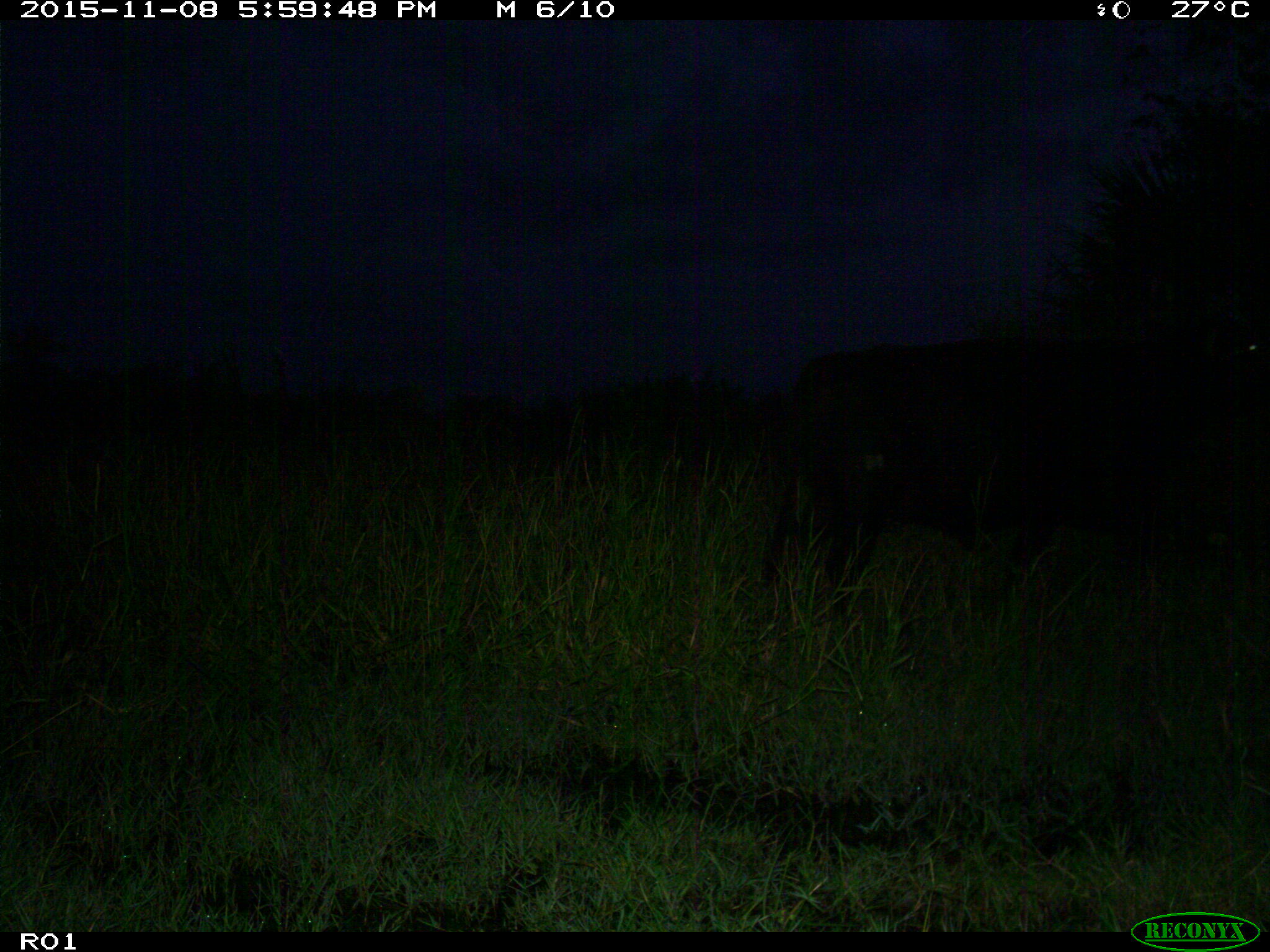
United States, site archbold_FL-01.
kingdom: Animalia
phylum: Chordata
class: Mammalia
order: Artiodactyla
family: Bovidae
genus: Bos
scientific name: Bos taurus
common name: domestic cow